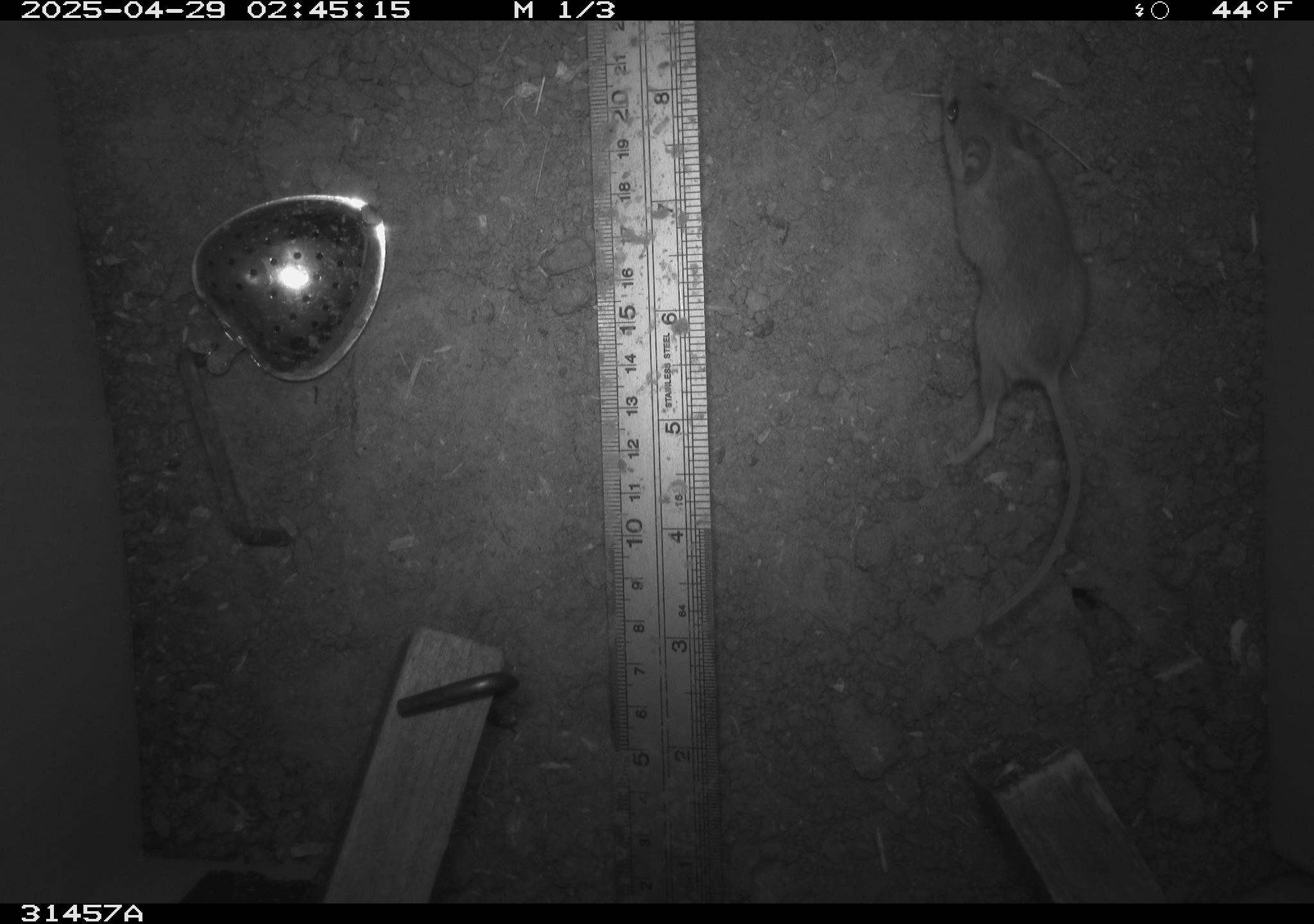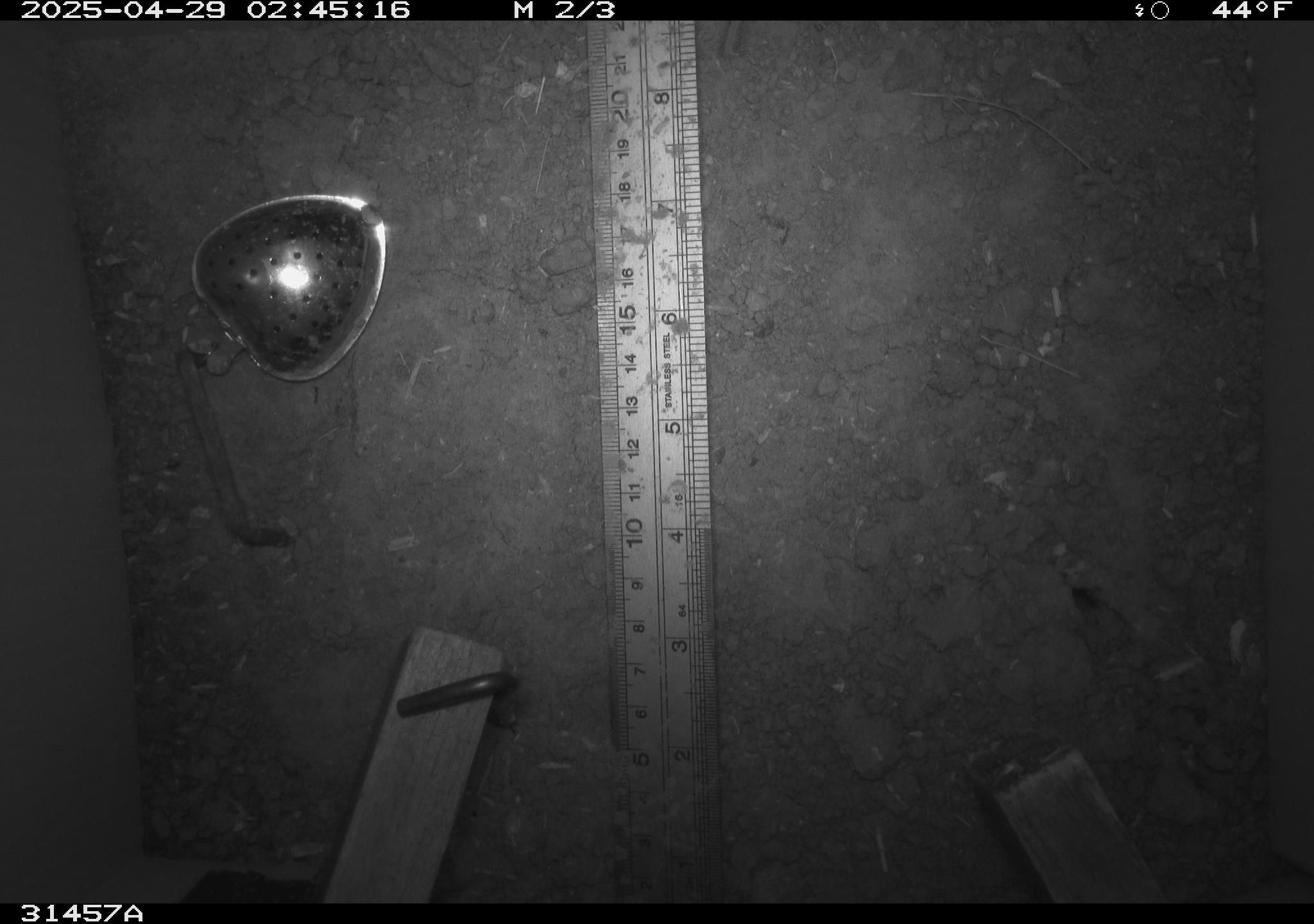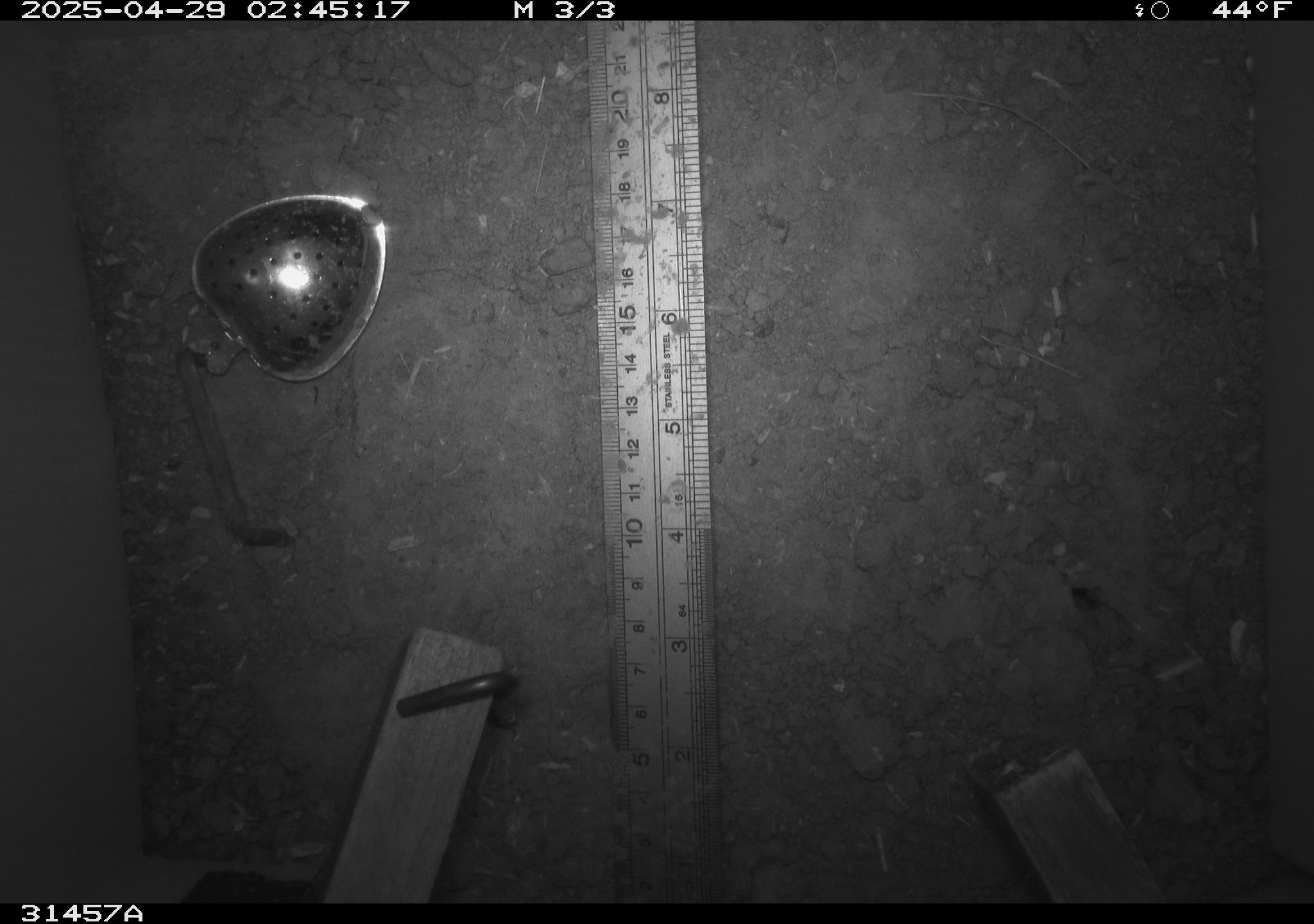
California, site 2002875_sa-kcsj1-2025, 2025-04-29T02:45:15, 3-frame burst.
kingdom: Animalia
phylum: Chordata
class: Mammalia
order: Rodentia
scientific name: Rodentia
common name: rodent